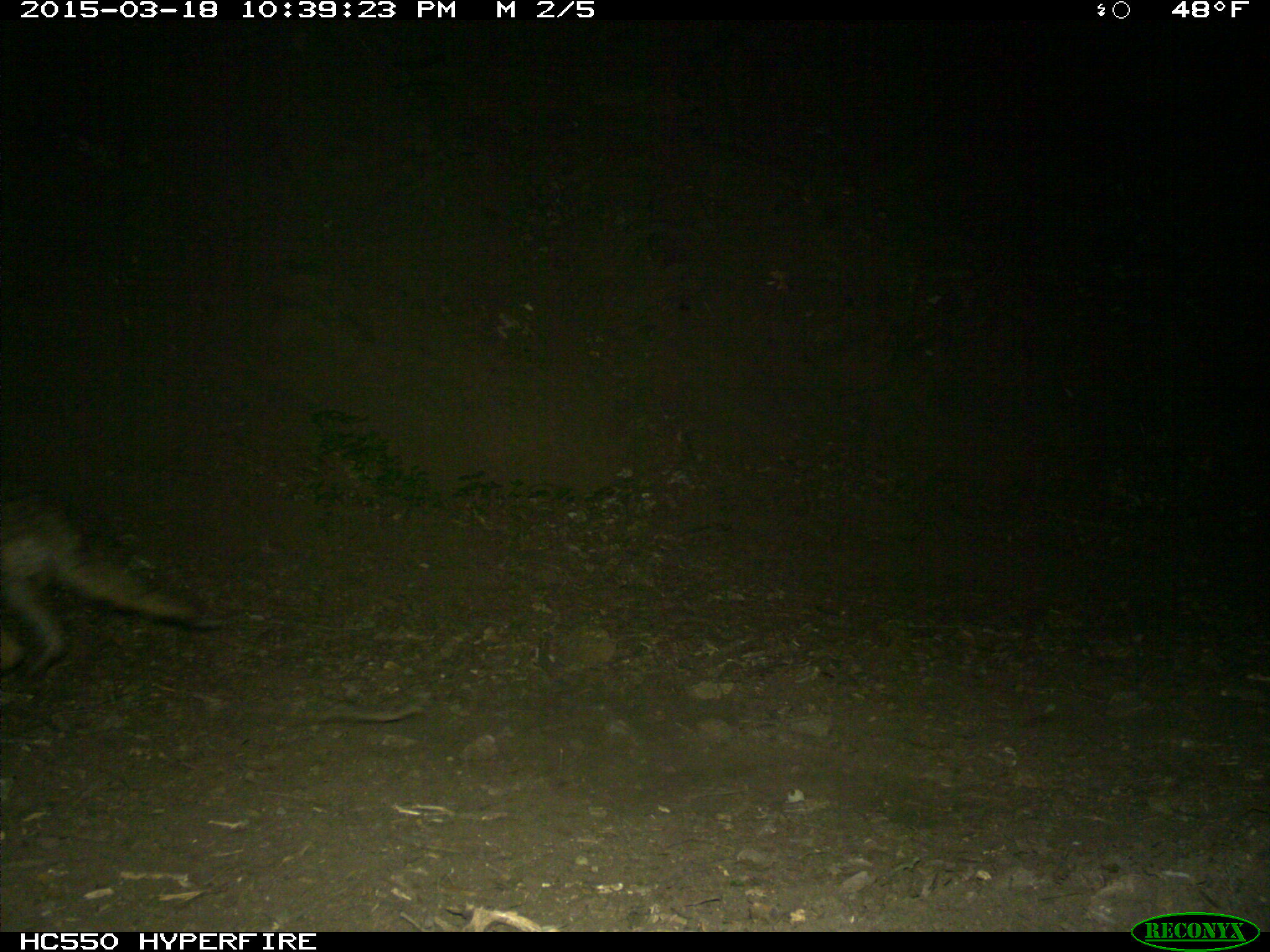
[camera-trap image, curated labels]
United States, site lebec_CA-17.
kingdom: Animalia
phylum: Chordata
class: Mammalia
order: Carnivora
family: Canidae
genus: Canis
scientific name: Canis latrans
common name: coyote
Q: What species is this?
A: Canis latrans (coyote).